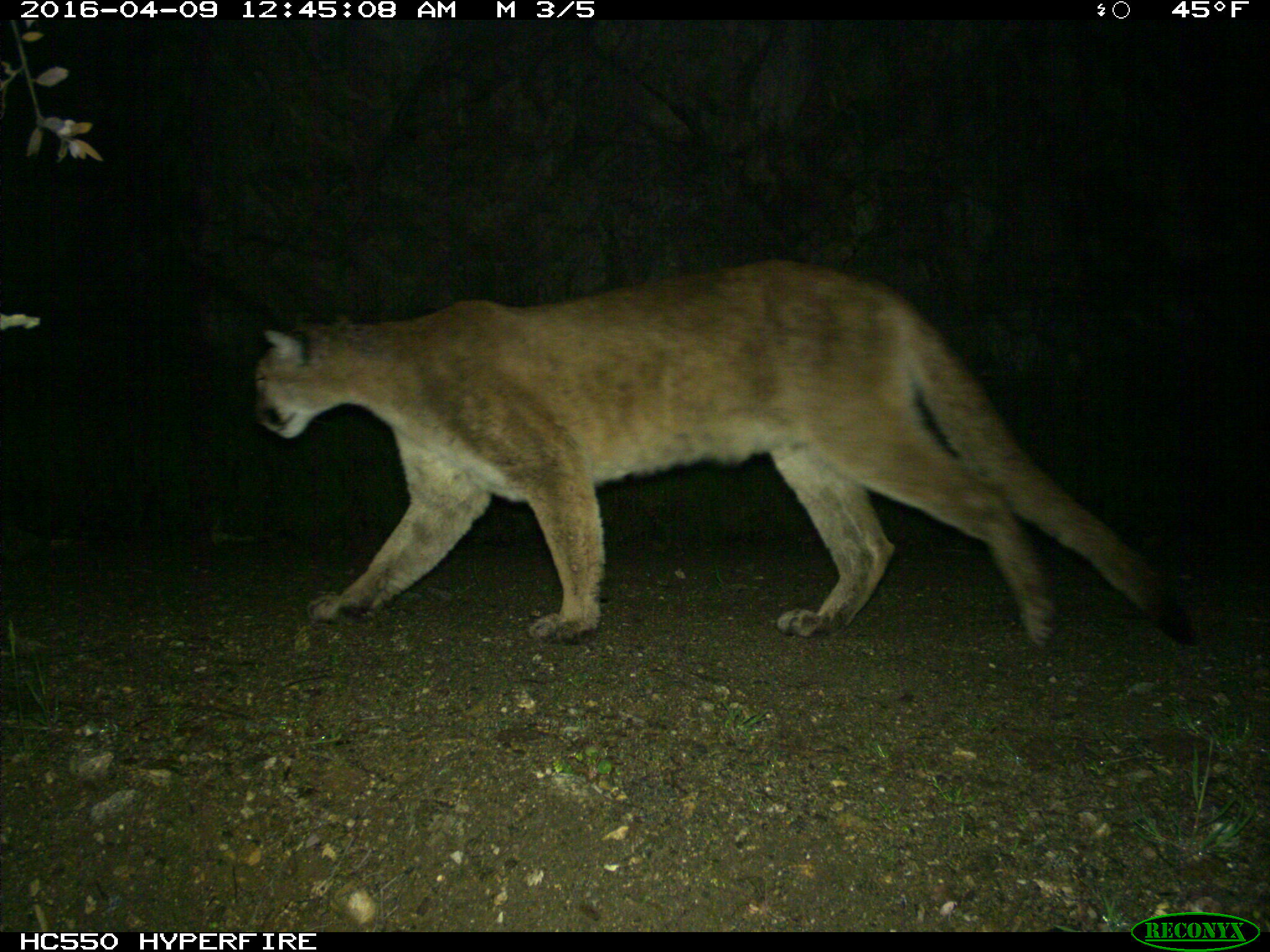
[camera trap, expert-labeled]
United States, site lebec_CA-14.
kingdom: Animalia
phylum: Chordata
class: Mammalia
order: Carnivora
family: Felidae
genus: Puma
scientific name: Puma concolor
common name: mountain lion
Puma concolor (mountain lion).